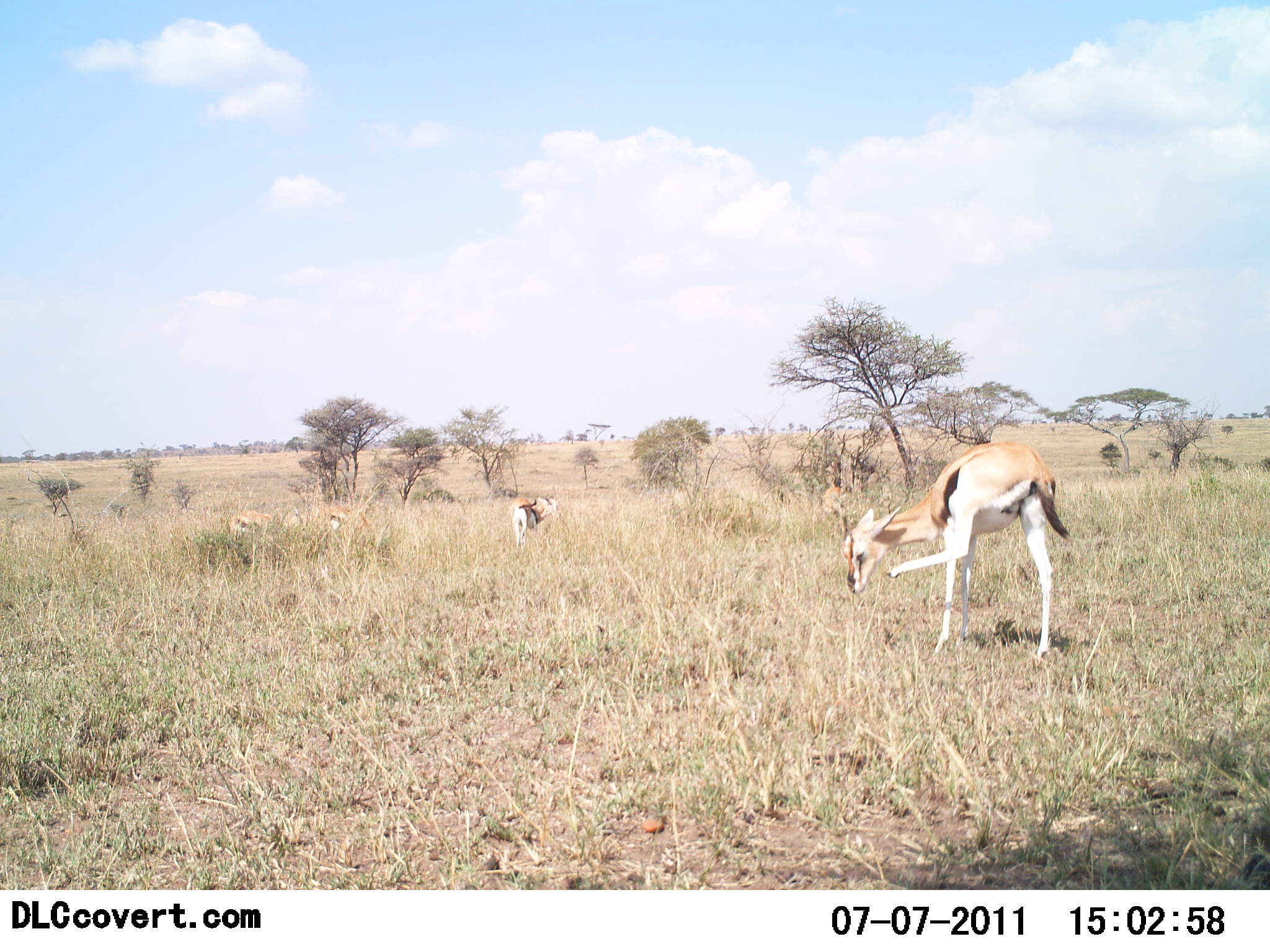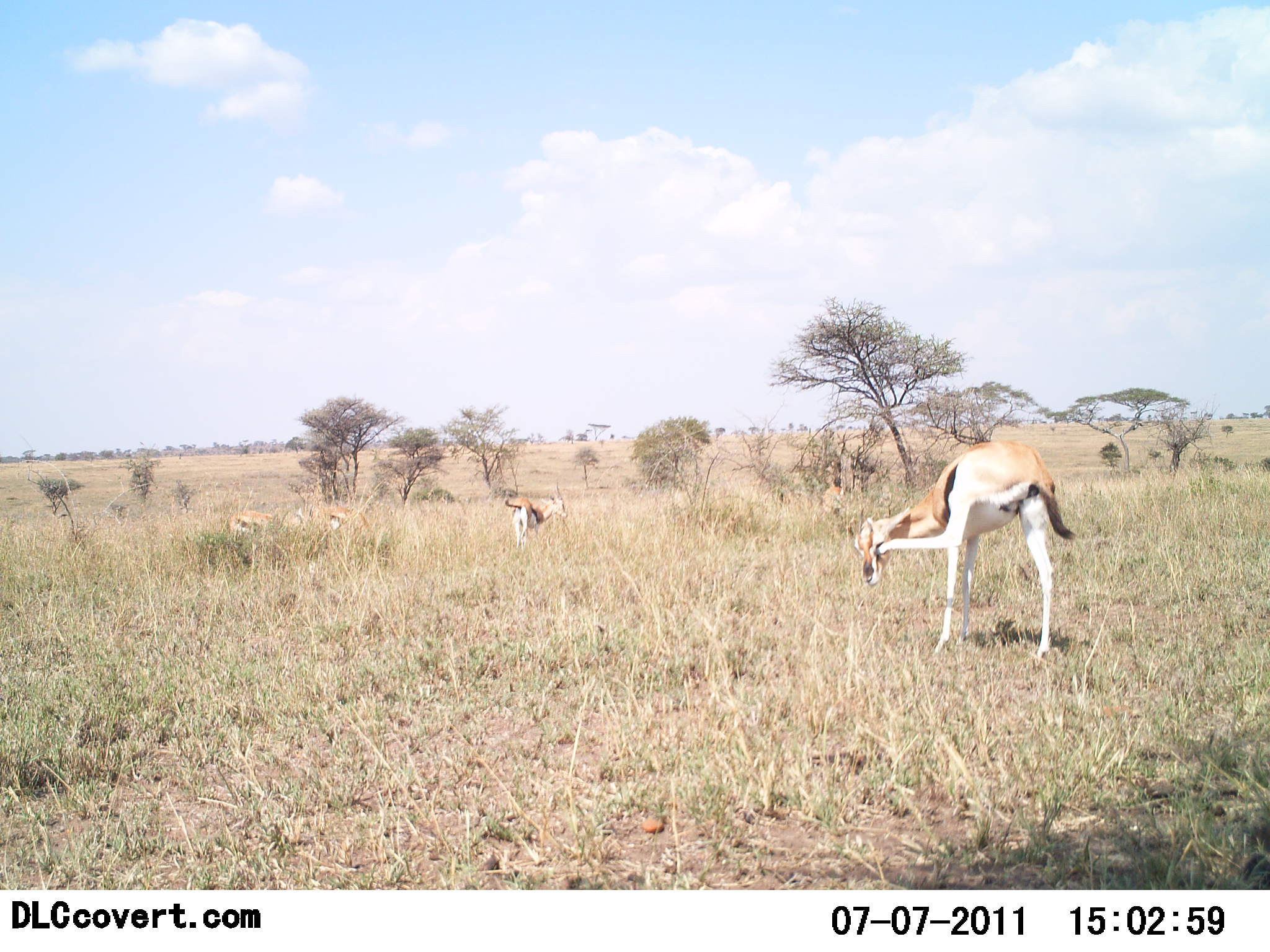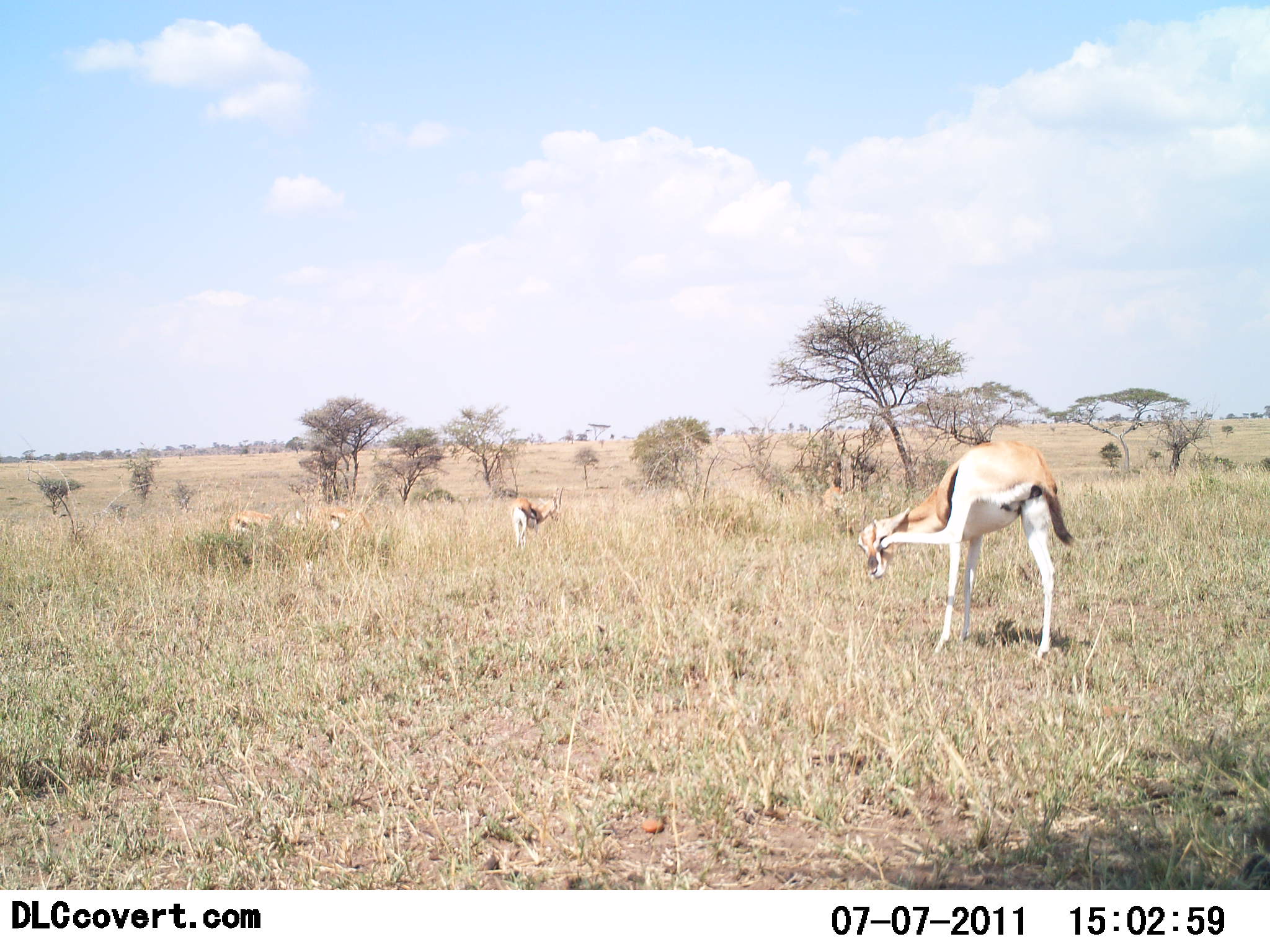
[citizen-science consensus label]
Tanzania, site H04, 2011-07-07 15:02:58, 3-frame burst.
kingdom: Animalia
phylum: Chordata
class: Mammalia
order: Artiodactyla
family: Bovidae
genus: Eudorcas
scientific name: Eudorcas thomsonii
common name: thomson's gazelle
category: gazellethomsons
Gazellethomsons (thomson's gazelle) (Eudorcas thomsonii), count 4. Behavior (volunteer vote fractions): standing 67%, resting 0%, moving 0%, interacting 0%. Young present (vote fraction): 0%. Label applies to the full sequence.